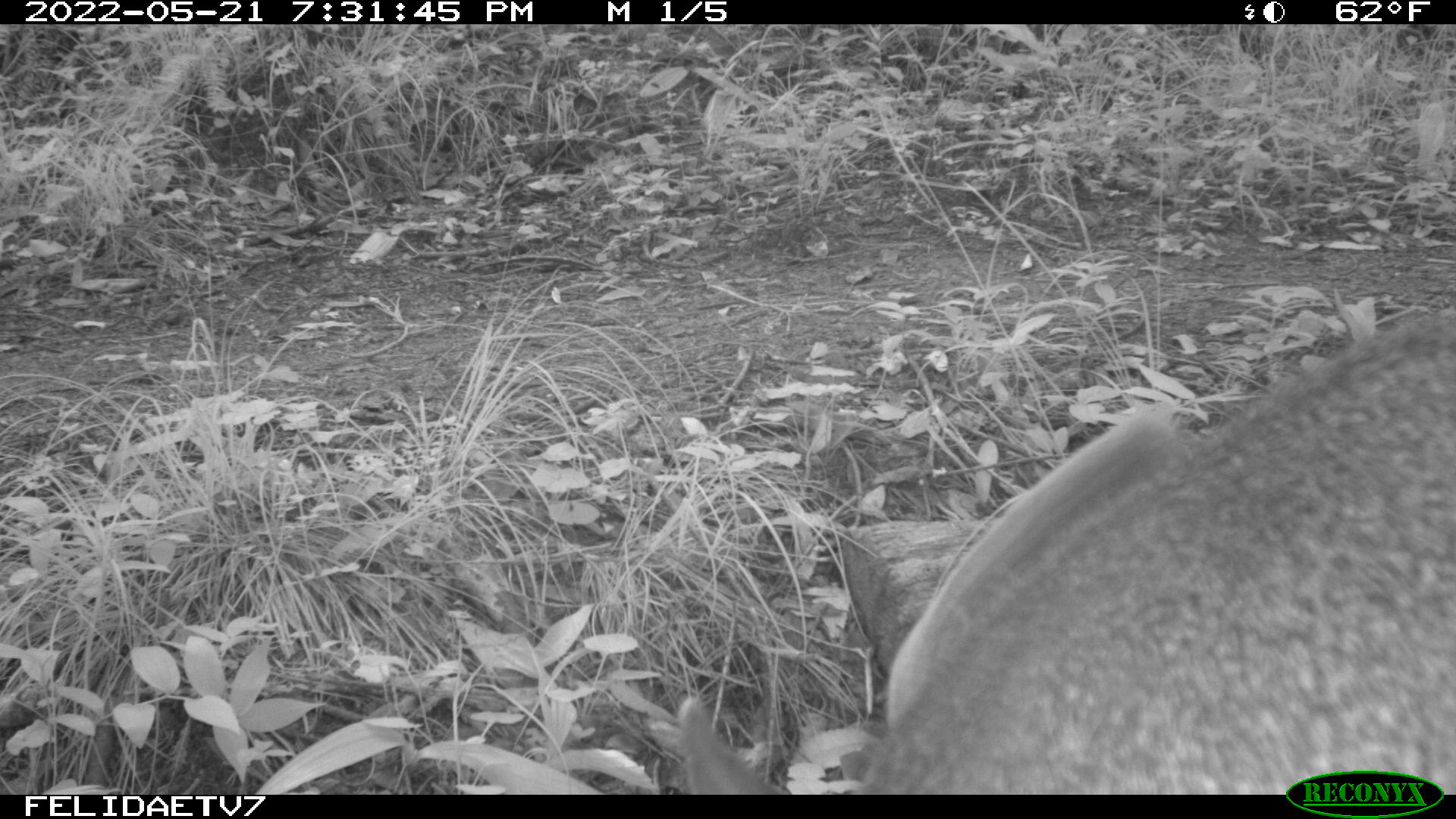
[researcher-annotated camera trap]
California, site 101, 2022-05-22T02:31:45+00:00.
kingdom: Animalia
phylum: Chordata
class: Mammalia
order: Artiodactyla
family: Cervidae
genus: Odocoileus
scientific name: Odocoileus hemionus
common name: mule deer